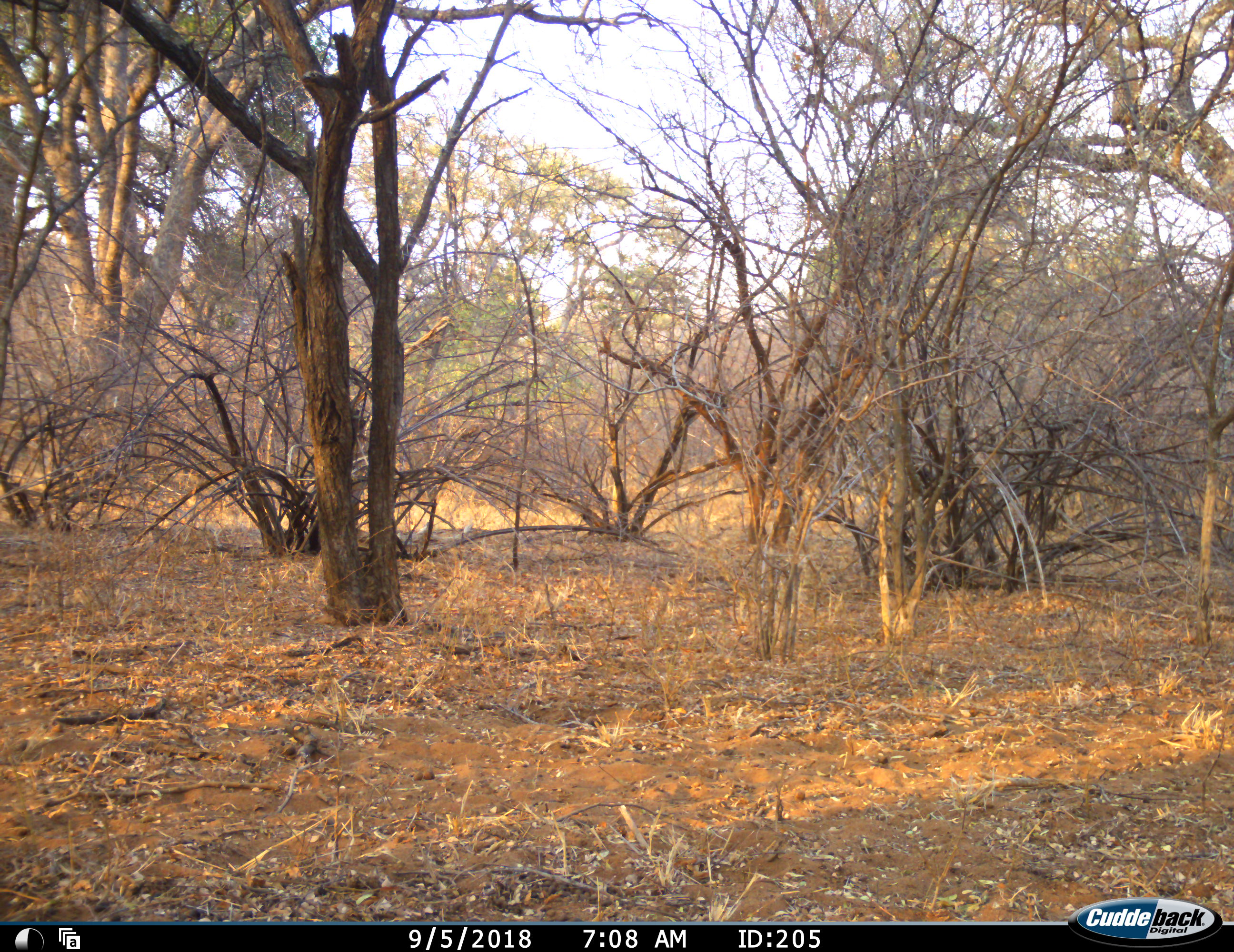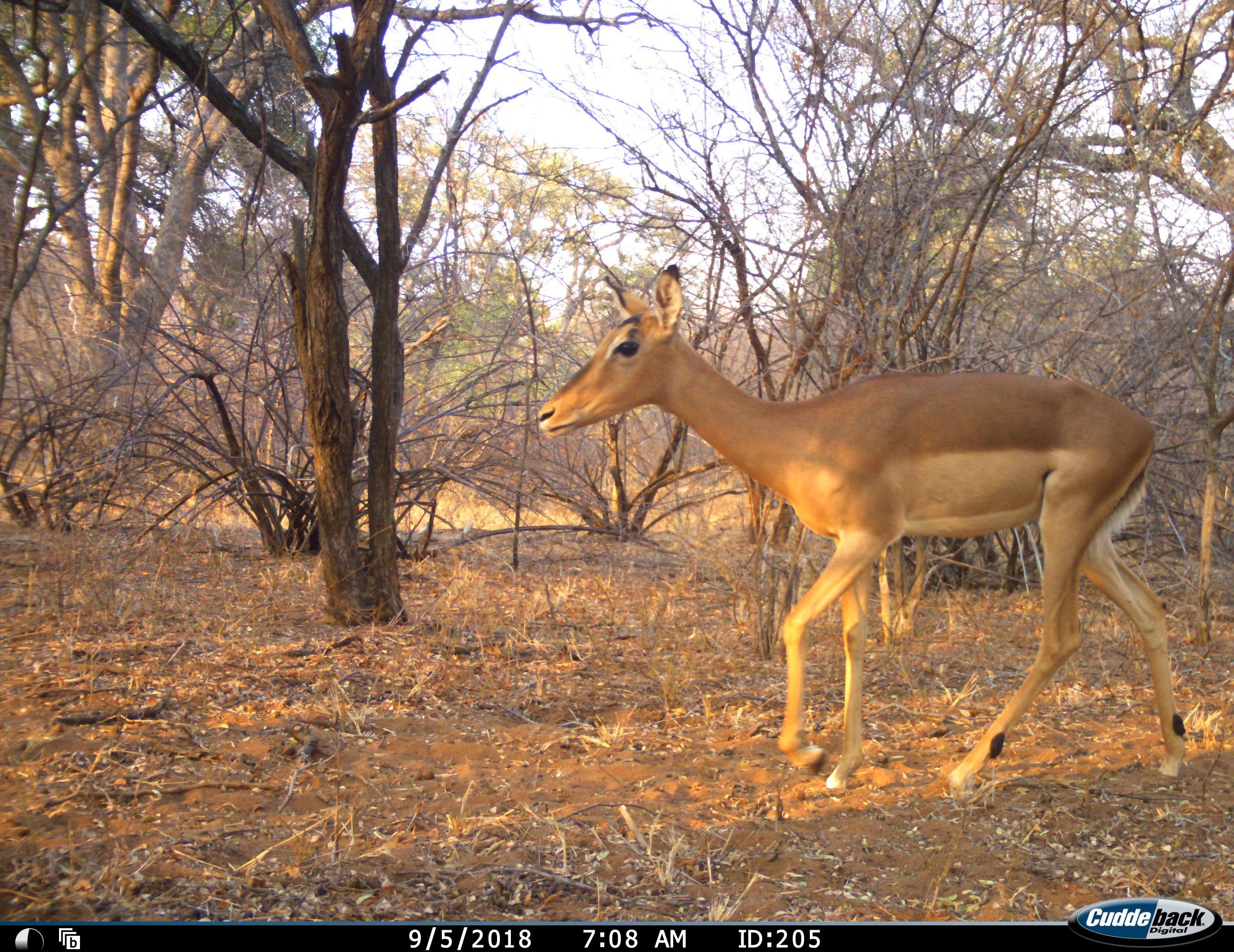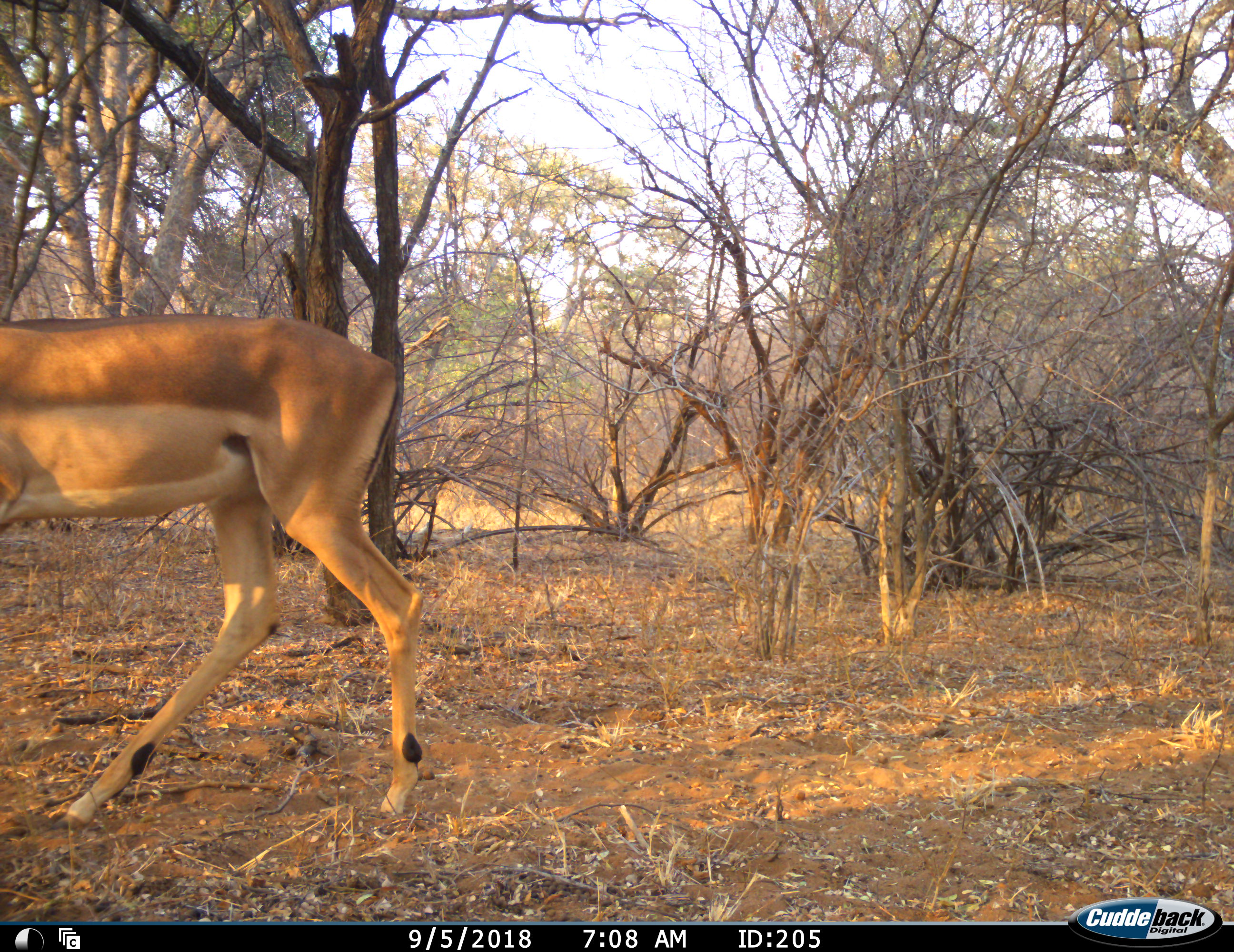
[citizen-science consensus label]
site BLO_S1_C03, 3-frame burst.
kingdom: Animalia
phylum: Chordata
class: Mammalia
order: Artiodactyla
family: Bovidae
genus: Aepyceros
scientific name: Aepyceros melampus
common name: impala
Impala (Aepyceros melampus), count 1. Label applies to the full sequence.